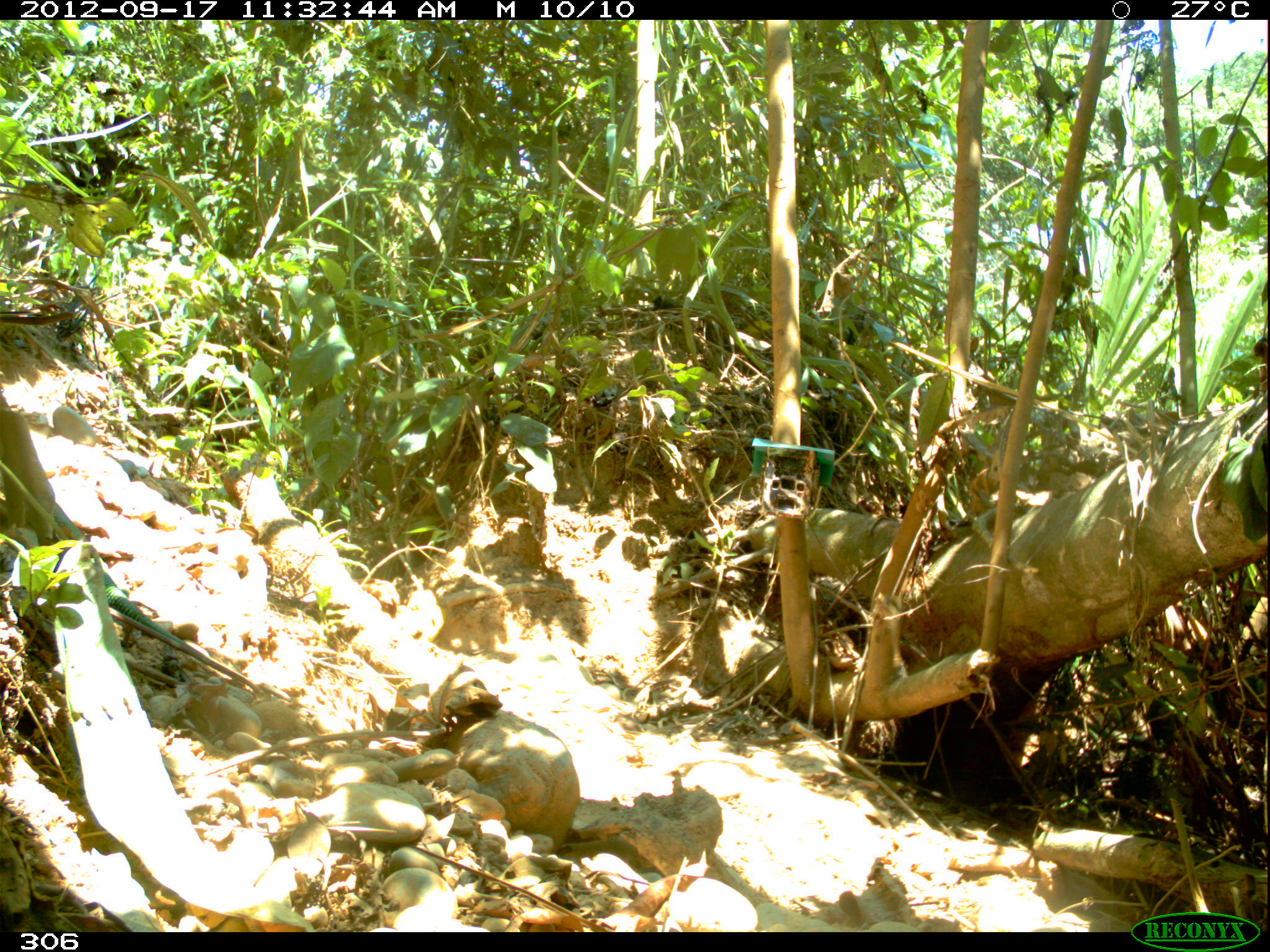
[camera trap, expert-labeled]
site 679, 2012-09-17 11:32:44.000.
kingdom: Animalia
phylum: Chordata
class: Reptilia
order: Squamata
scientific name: Squamata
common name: lizard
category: unknown lizard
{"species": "unknown lizard (lizard) (Squamata)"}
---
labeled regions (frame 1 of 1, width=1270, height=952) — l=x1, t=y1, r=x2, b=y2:
unknown lizard: l=54, t=502, r=199, b=656